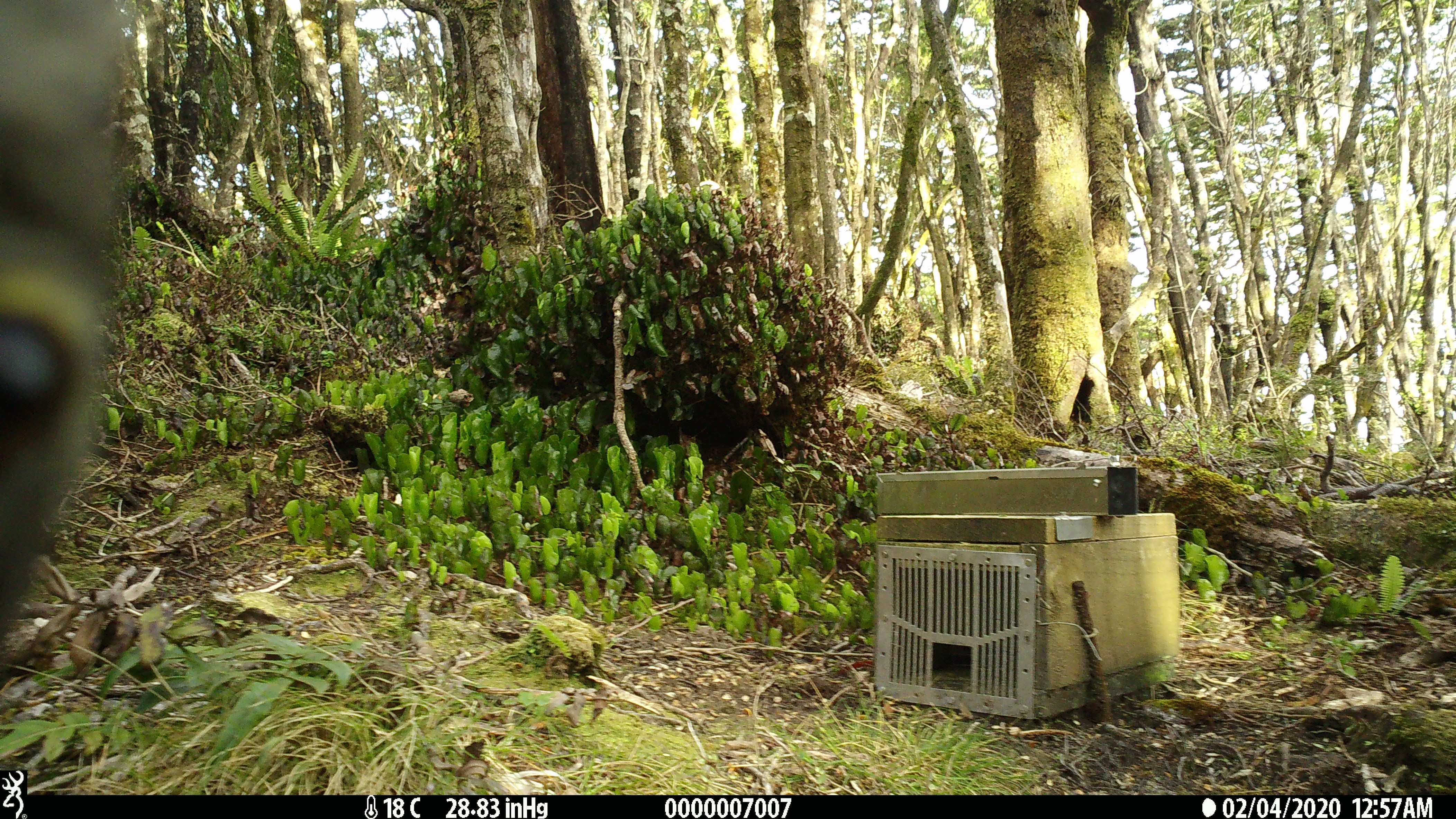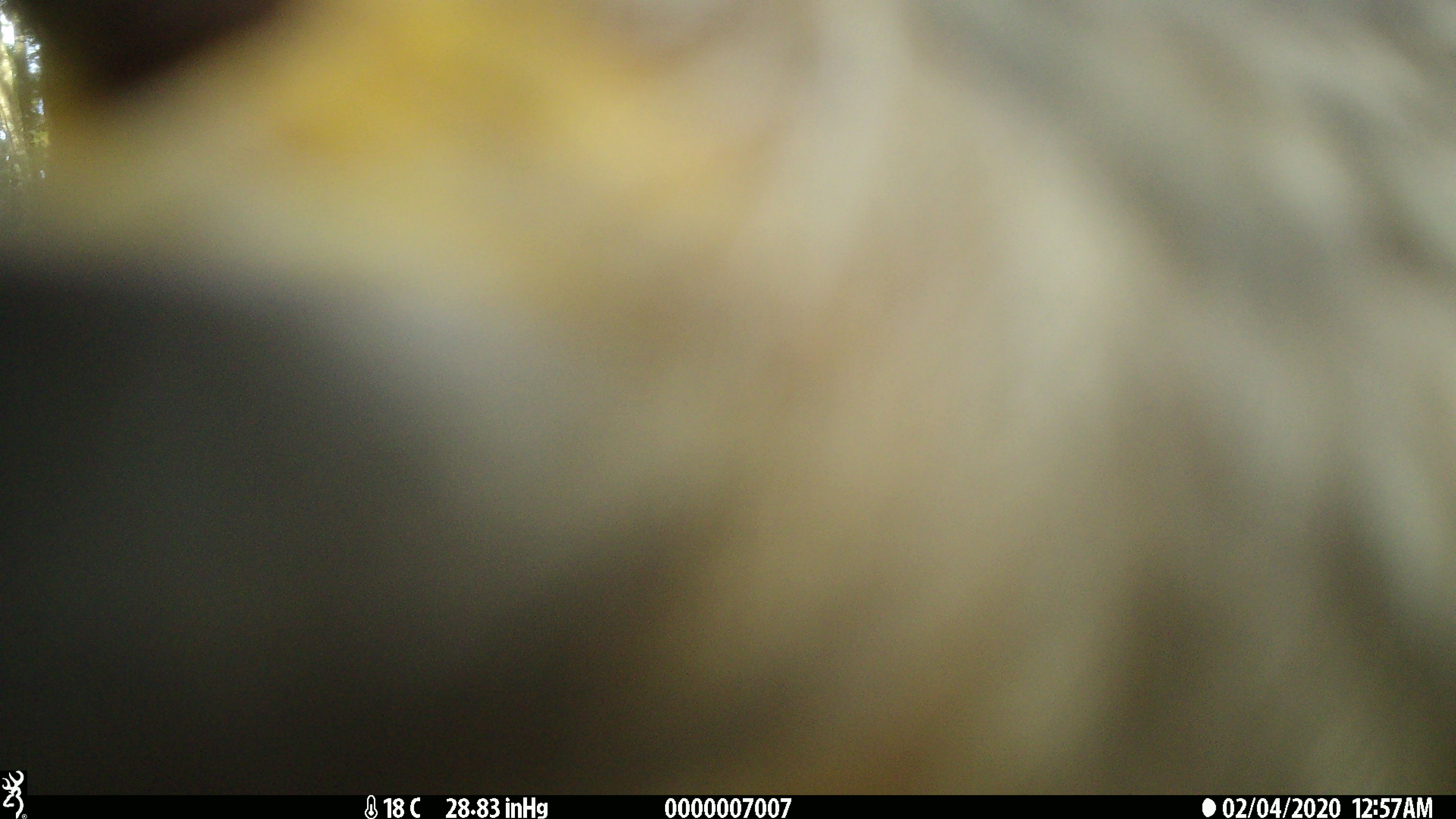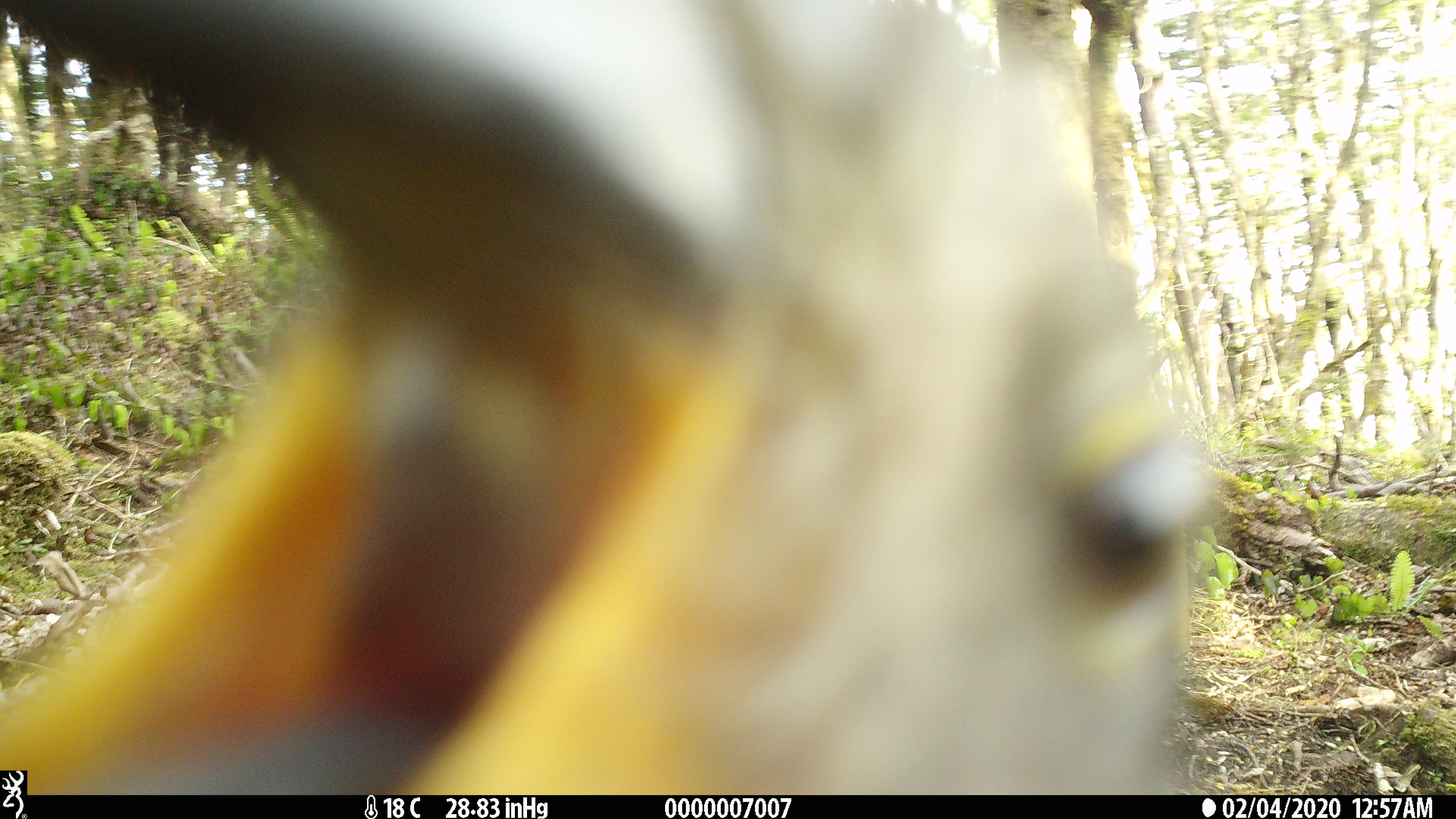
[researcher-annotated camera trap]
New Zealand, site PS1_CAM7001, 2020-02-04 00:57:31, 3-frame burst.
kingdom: Animalia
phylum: Chordata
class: Aves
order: Psittaciformes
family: Strigopidae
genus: Nestor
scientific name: Nestor notabilis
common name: kea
Kea (Nestor notabilis).